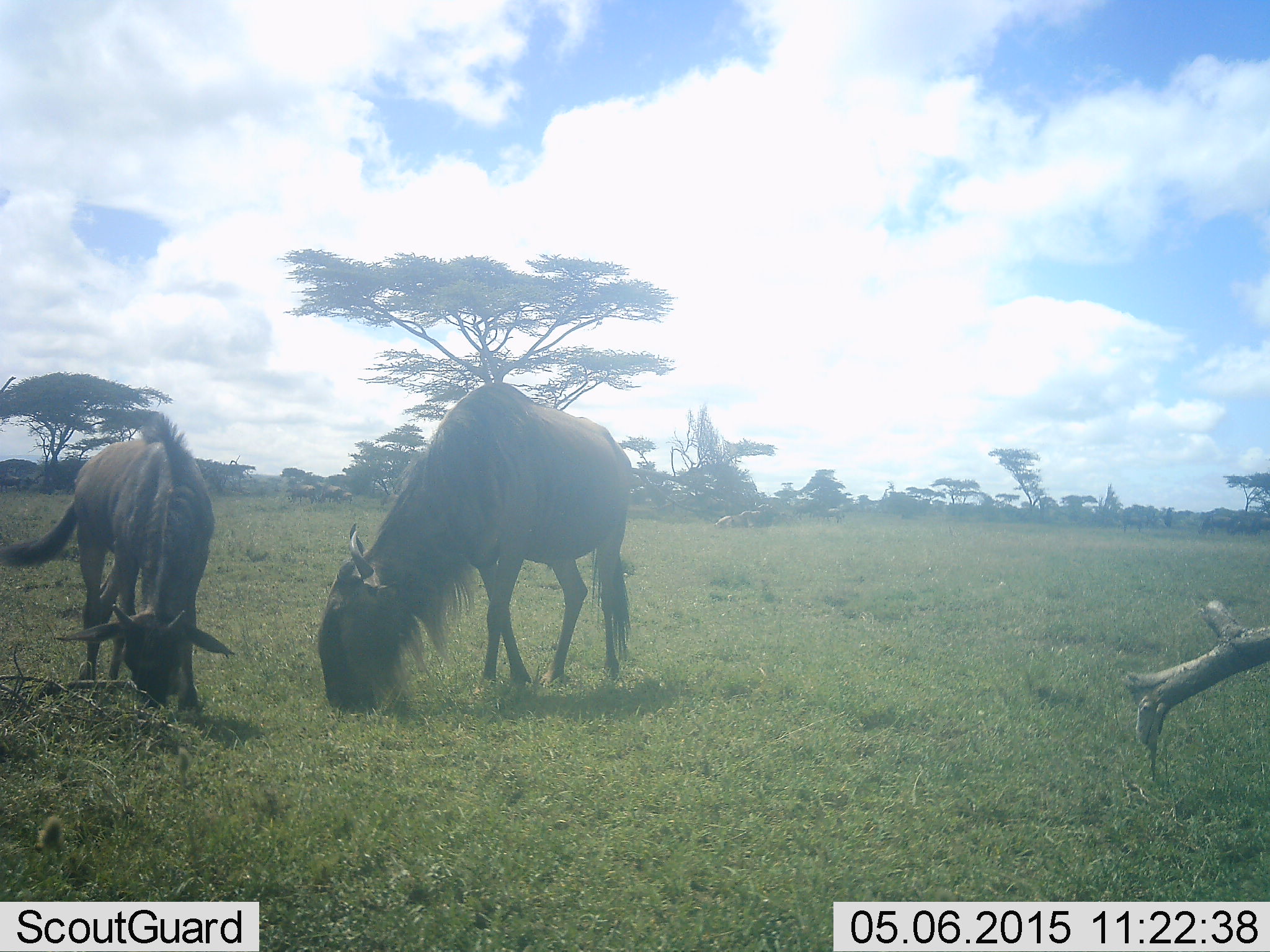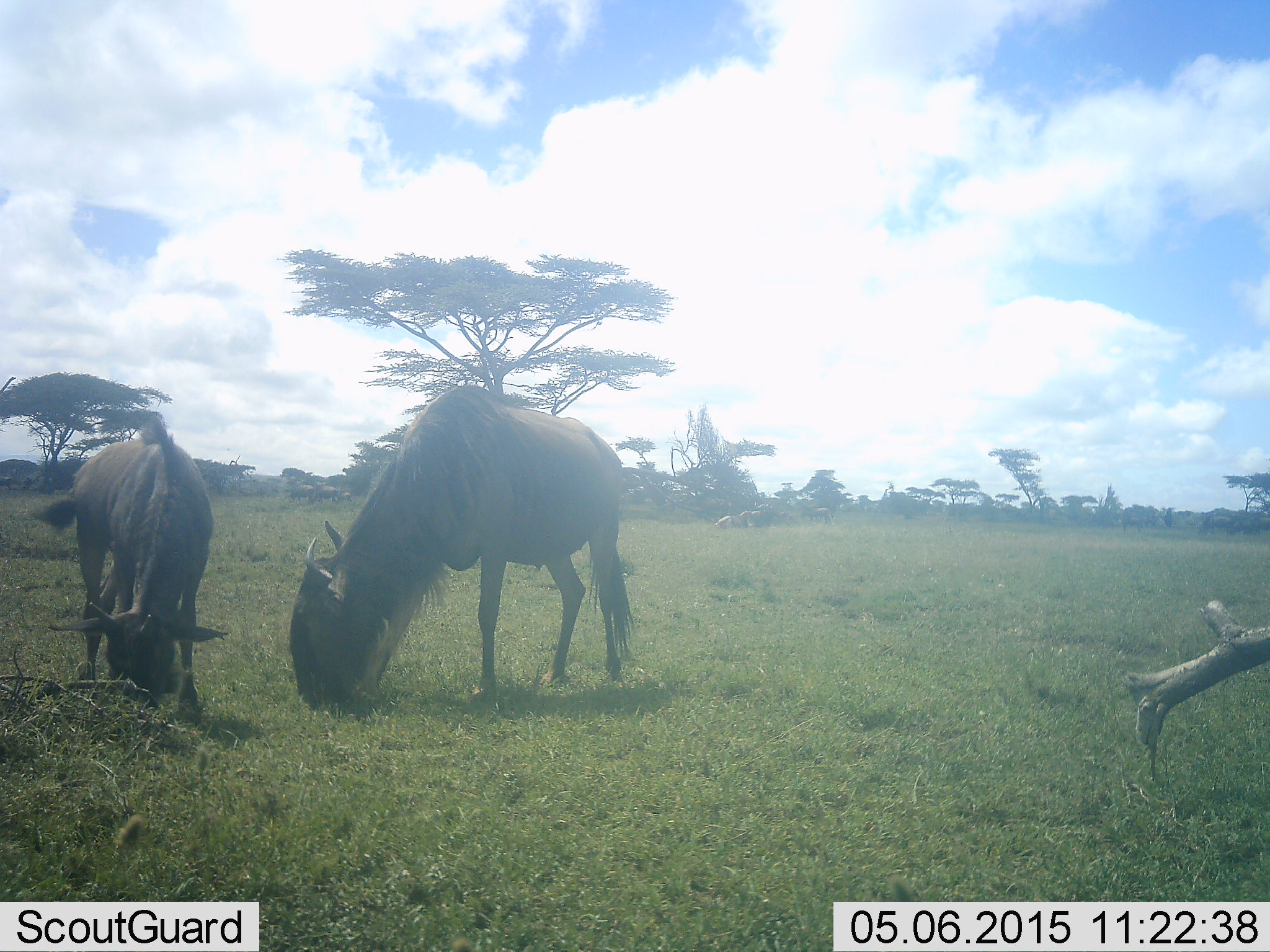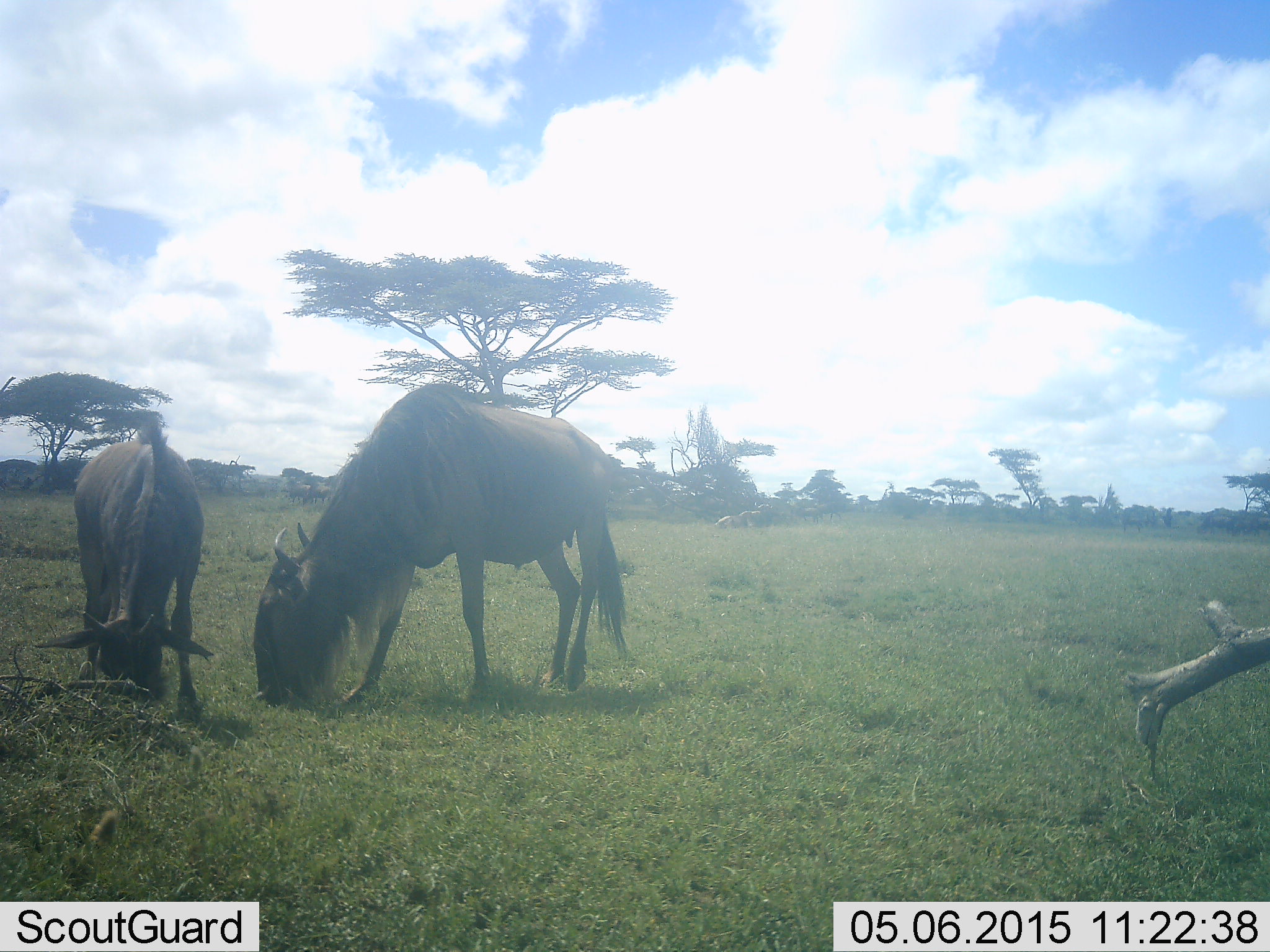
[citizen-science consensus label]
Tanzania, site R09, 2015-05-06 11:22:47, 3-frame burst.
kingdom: Animalia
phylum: Chordata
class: Mammalia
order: Artiodactyla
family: Bovidae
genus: Connochaetes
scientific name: Connochaetes taurinus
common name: blue wildebeest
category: wildebeest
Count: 2.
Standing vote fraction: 10%.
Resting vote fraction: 0%.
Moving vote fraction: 0%.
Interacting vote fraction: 0%.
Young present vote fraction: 10%.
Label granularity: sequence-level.